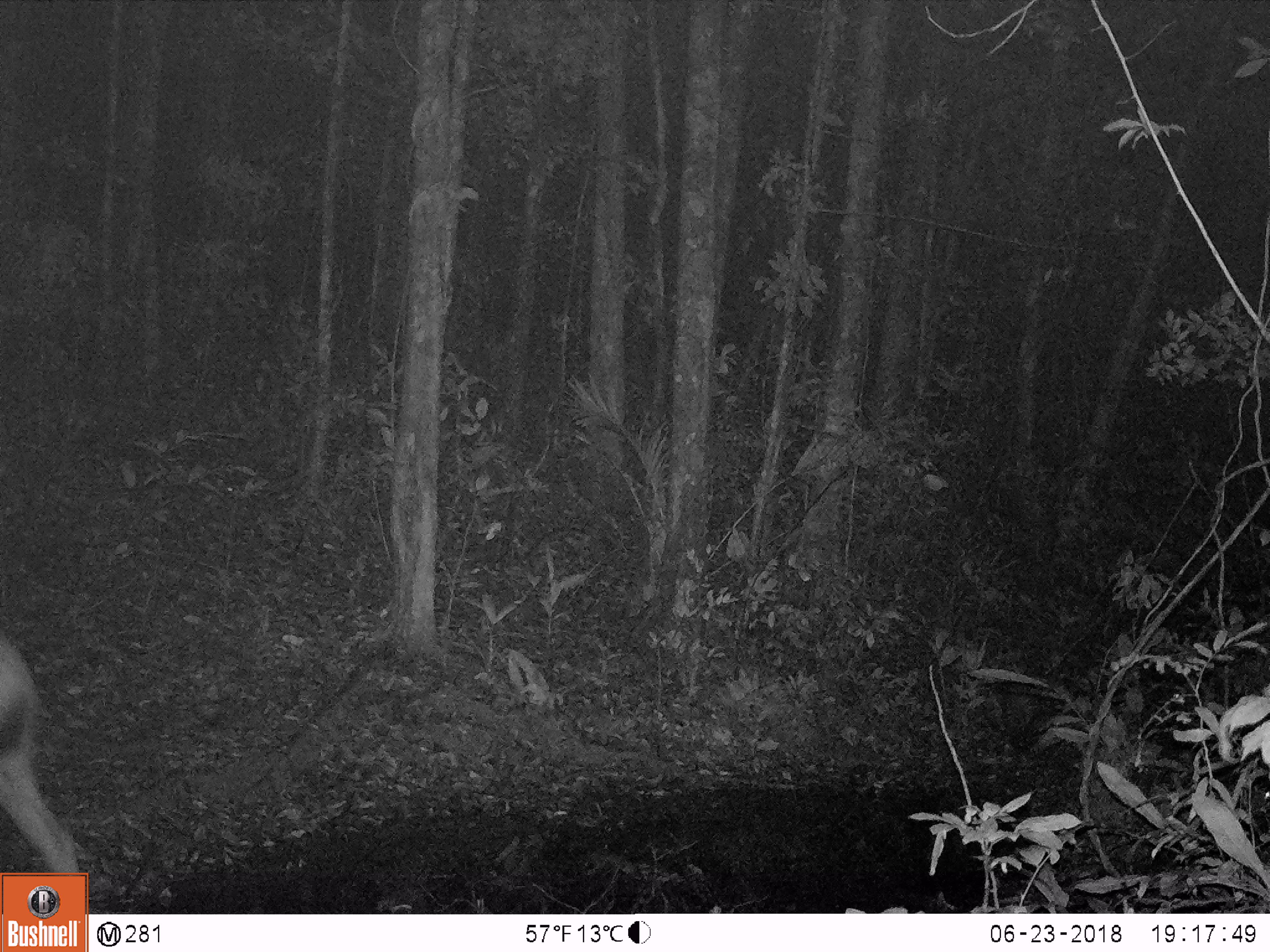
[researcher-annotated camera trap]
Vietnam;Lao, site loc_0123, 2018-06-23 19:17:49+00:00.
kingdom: Animalia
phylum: Chordata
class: Mammalia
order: Artiodactyla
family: Cervidae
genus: Rusa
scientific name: Rusa unicolor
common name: sambar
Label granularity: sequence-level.